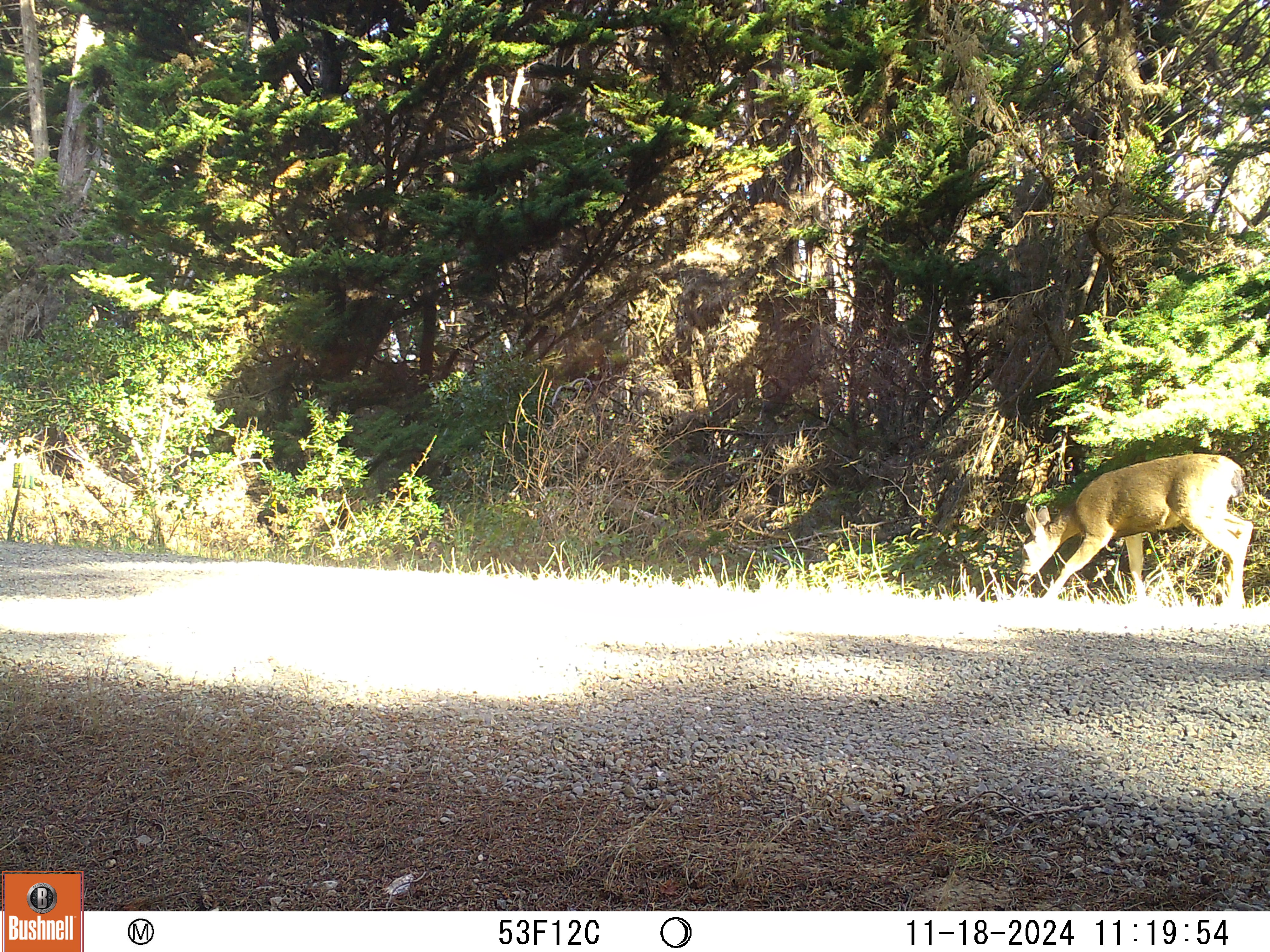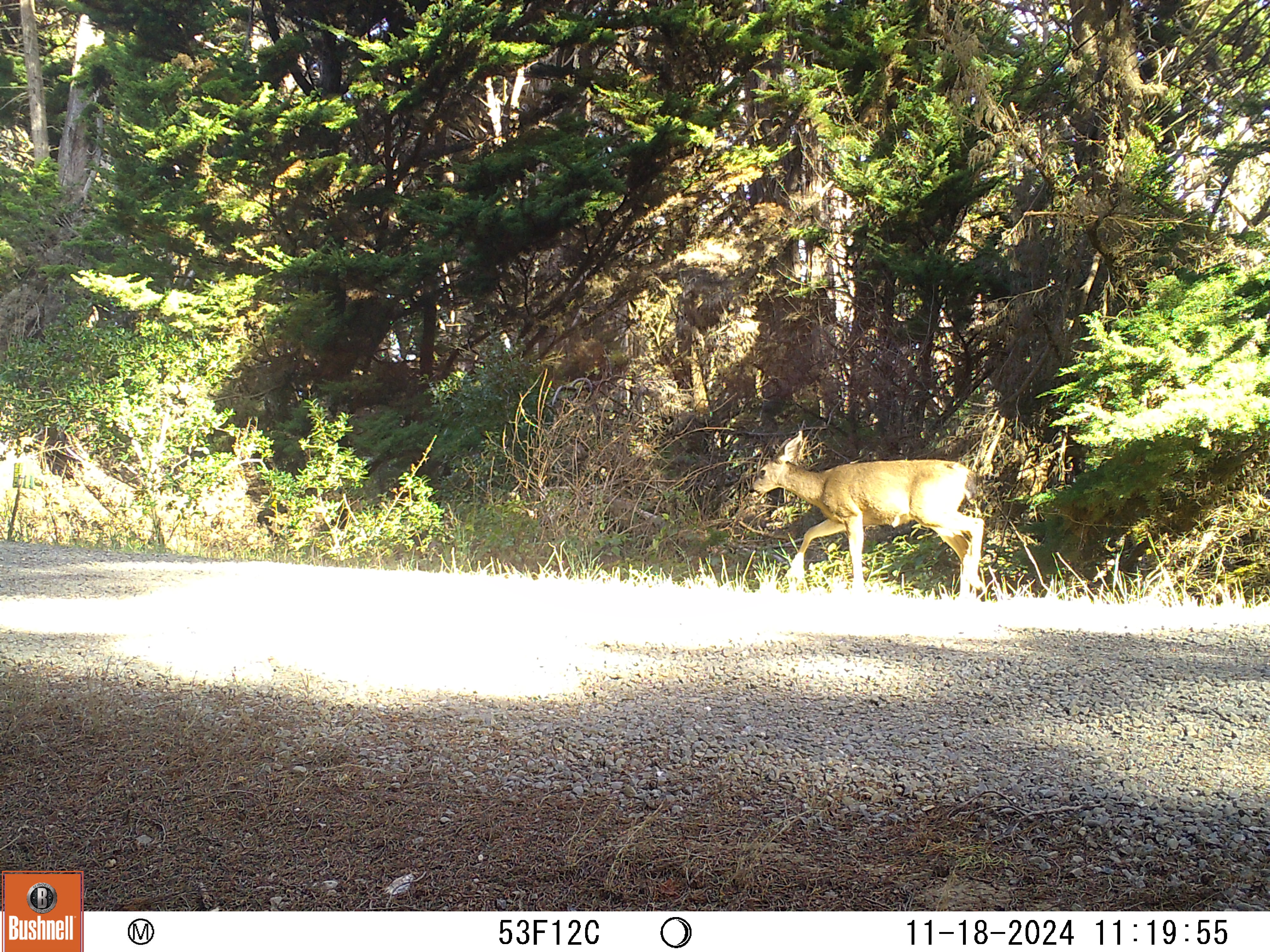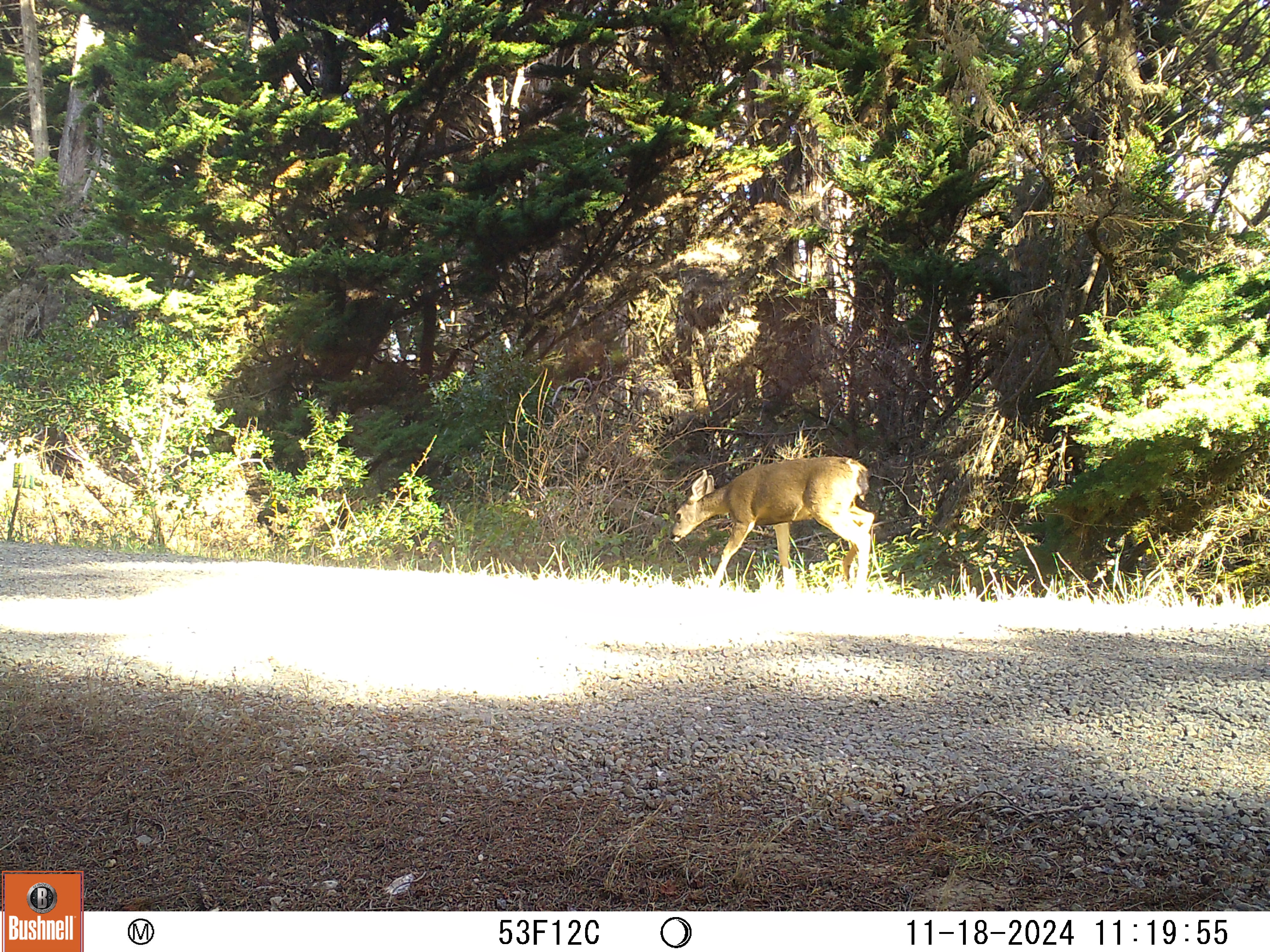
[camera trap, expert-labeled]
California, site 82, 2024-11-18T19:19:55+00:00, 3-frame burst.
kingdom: Animalia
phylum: Chordata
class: Mammalia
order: Artiodactyla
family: Cervidae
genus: Odocoileus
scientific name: Odocoileus hemionus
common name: mule deer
Mule deer (Odocoileus hemionus).